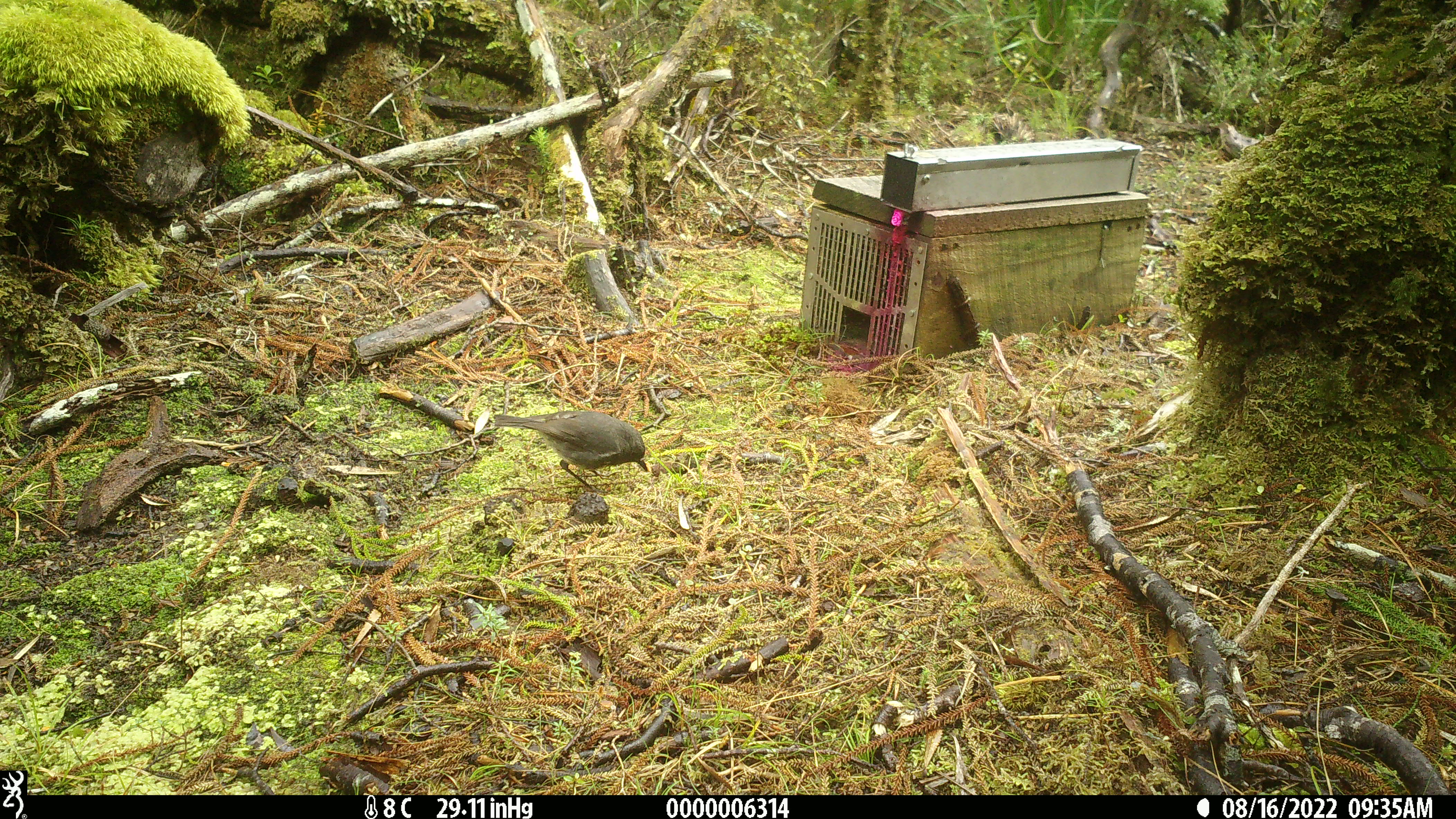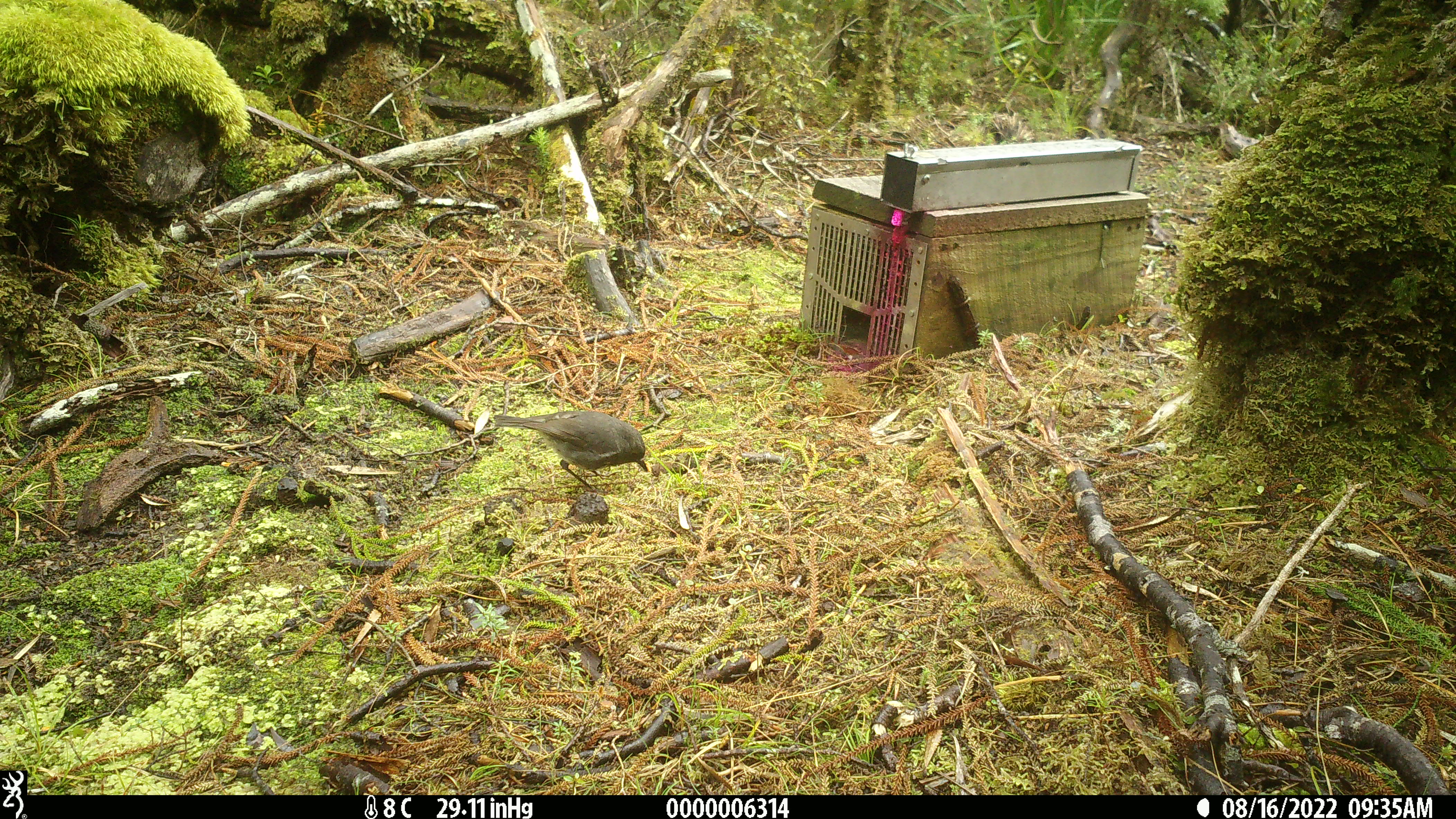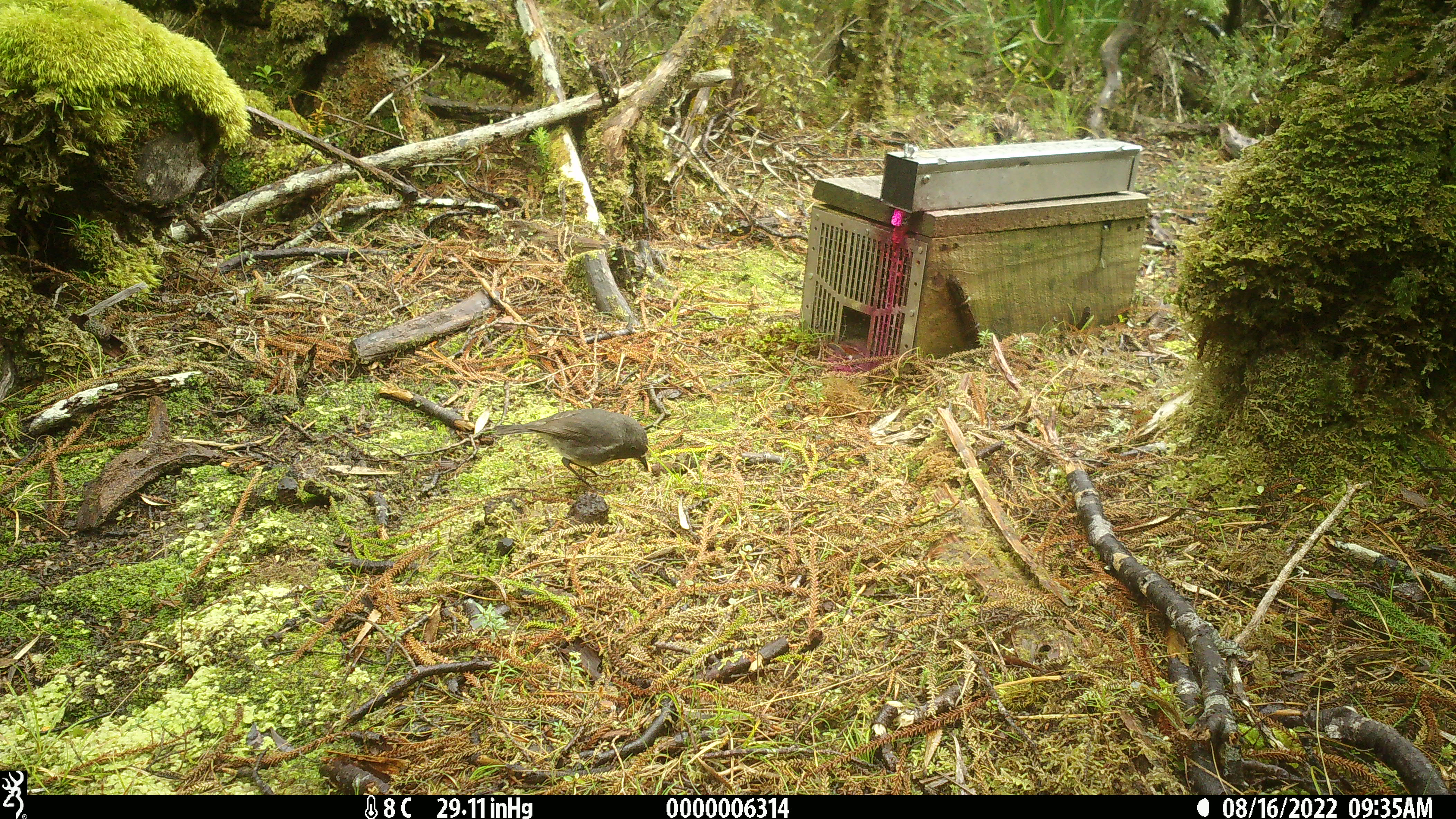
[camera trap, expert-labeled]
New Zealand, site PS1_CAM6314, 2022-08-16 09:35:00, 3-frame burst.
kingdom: Animalia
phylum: Chordata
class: Aves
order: Passeriformes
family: Petroicidae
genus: Petroica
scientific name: Petroica australis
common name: new zealand robin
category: robin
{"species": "robin (new zealand robin) (Petroica australis)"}